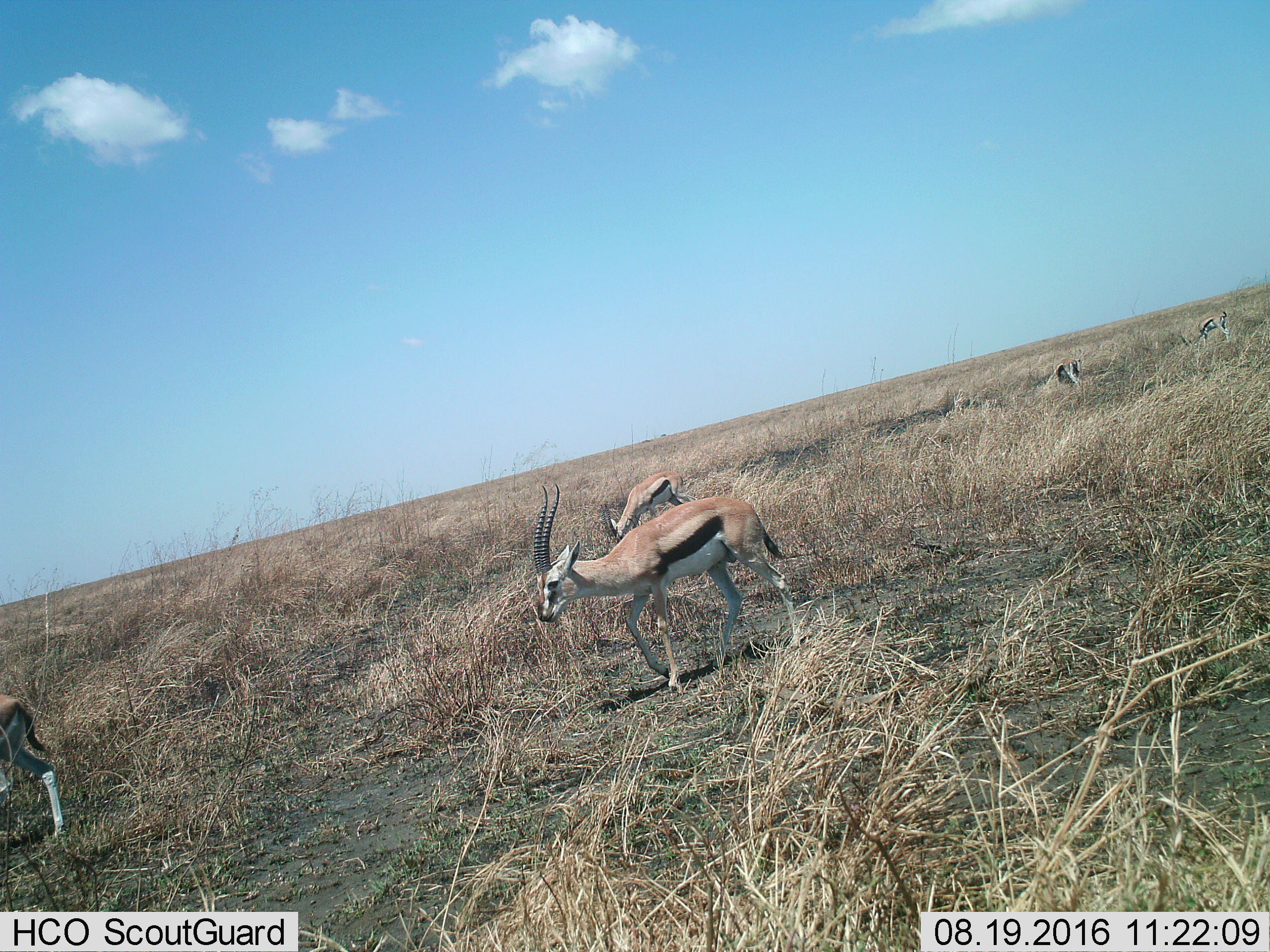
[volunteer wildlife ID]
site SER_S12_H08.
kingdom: Animalia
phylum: Chordata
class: Mammalia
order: Artiodactyla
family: Bovidae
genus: Eudorcas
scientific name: Eudorcas thomsonii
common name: thomson's gazelle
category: gazellethomsons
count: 5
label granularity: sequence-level